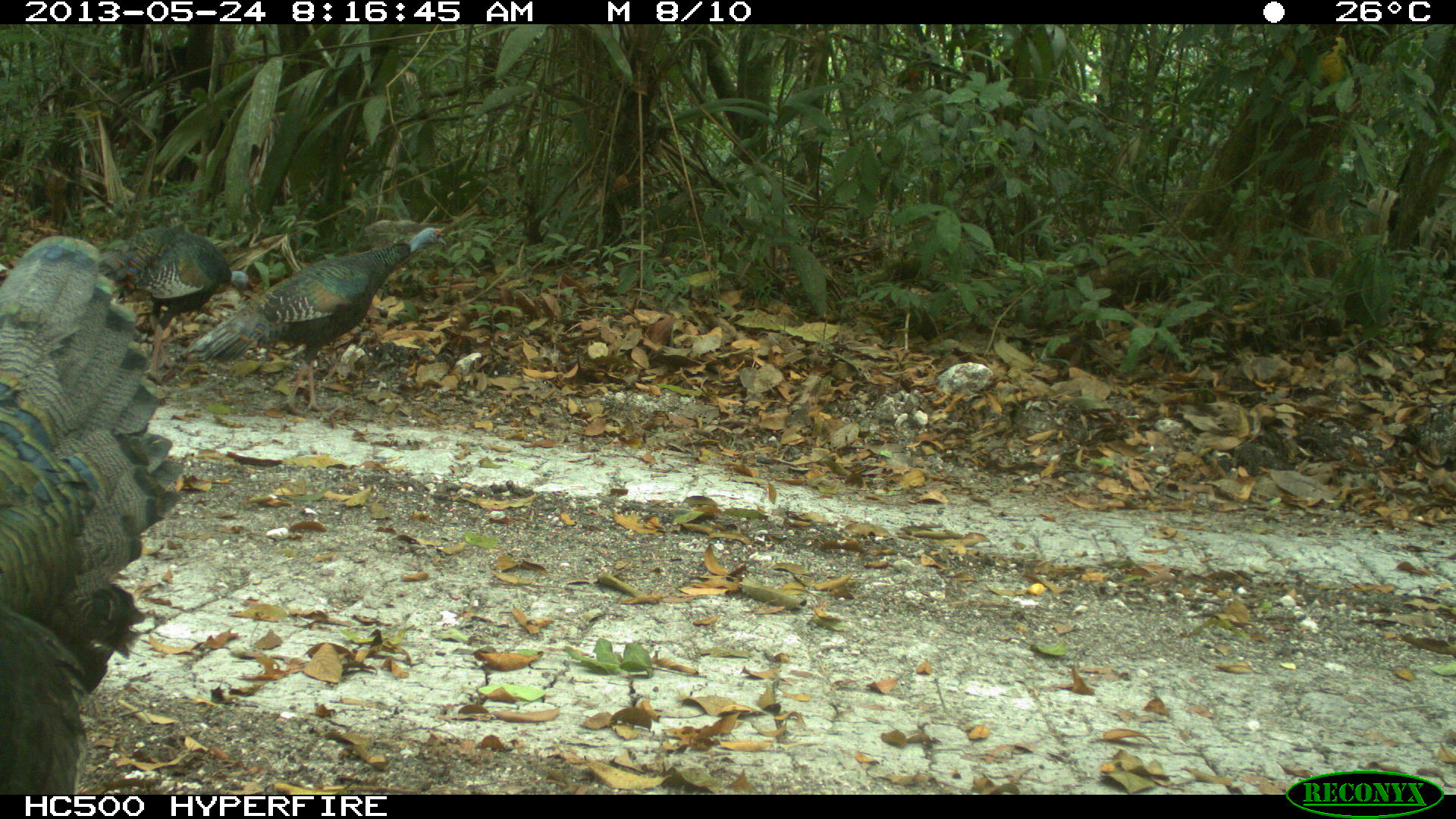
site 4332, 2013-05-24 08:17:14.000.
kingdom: Animalia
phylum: Chordata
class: Aves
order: Galliformes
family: Phasianidae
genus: Meleagris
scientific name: Meleagris ocellata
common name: ocellated turkey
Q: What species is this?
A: Meleagris ocellata (ocellated turkey).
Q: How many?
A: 3.